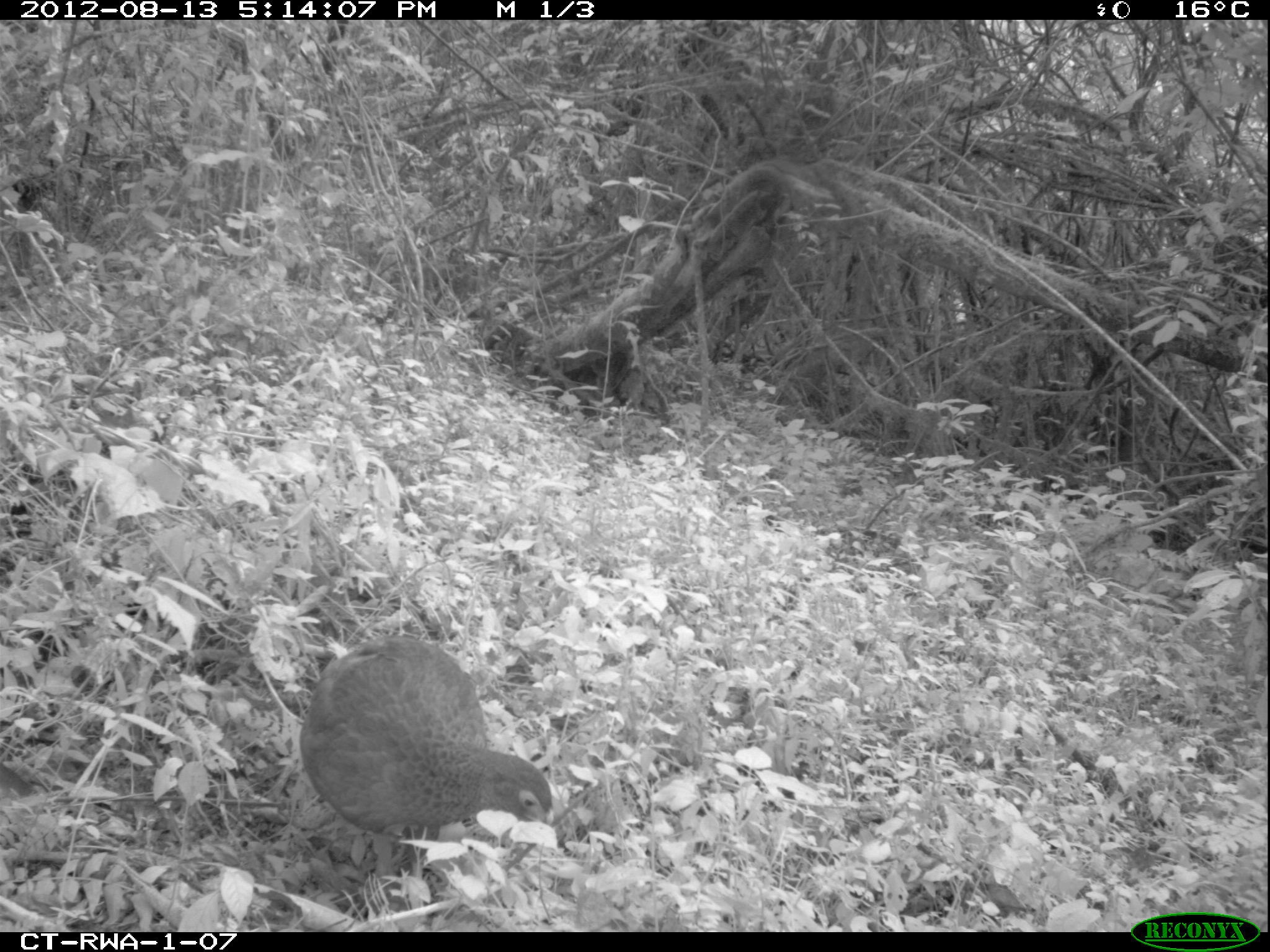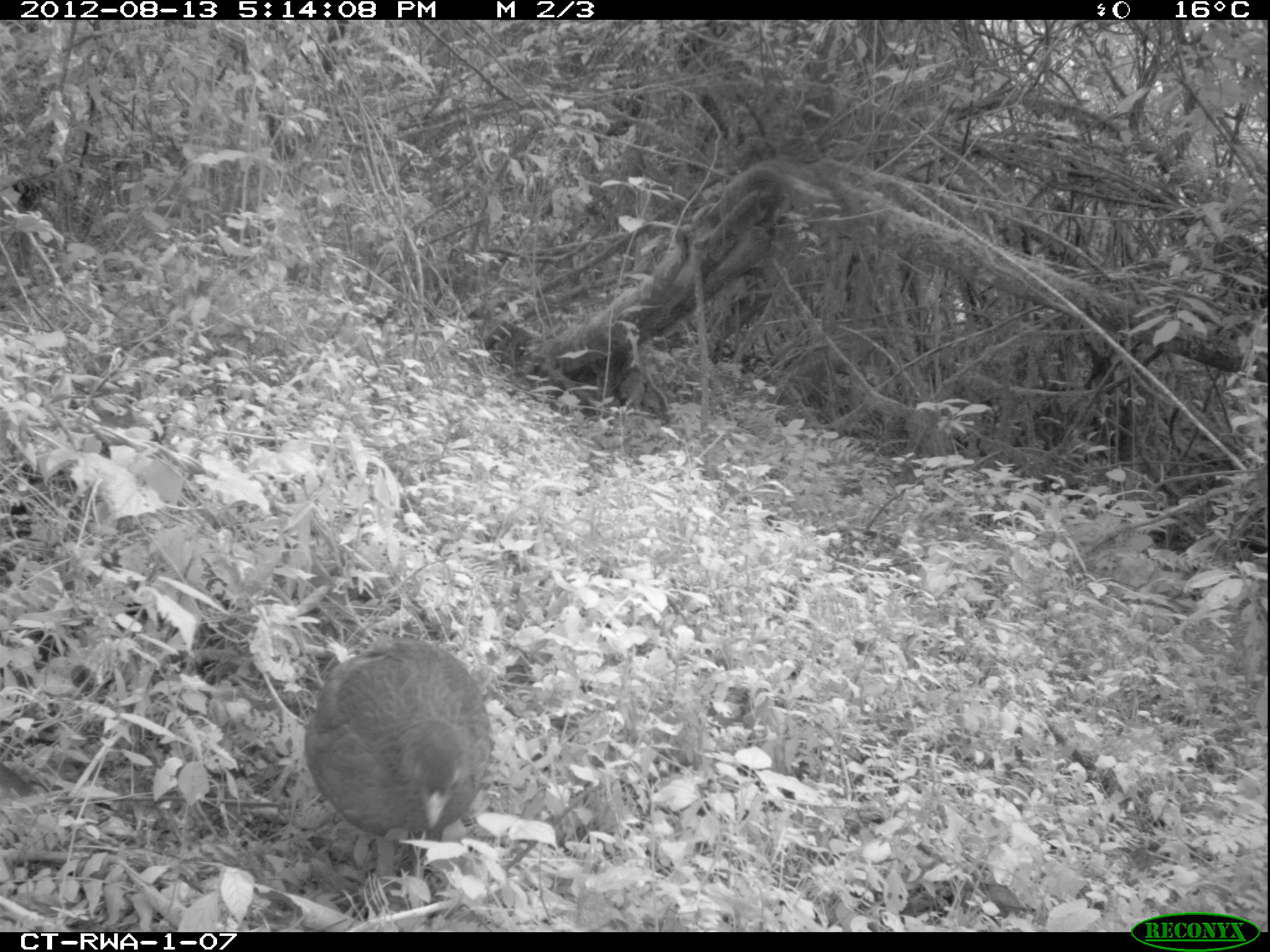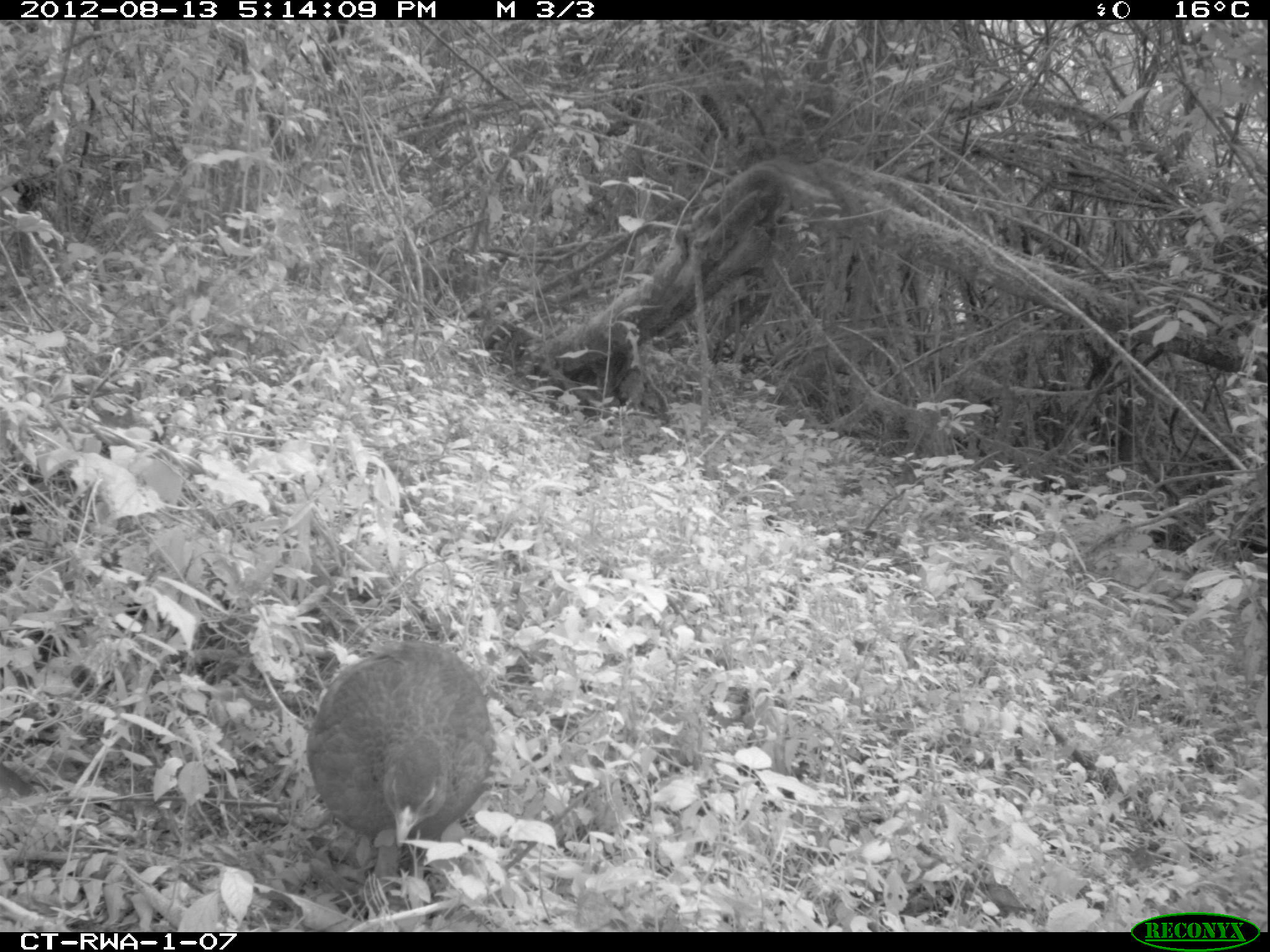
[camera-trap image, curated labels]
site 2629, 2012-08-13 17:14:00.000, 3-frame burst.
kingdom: Animalia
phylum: Chordata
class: Aves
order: Galliformes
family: Phasianidae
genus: Pternistis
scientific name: Pternistis nobilis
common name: handsome francolin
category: francolinus nobilis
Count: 1.